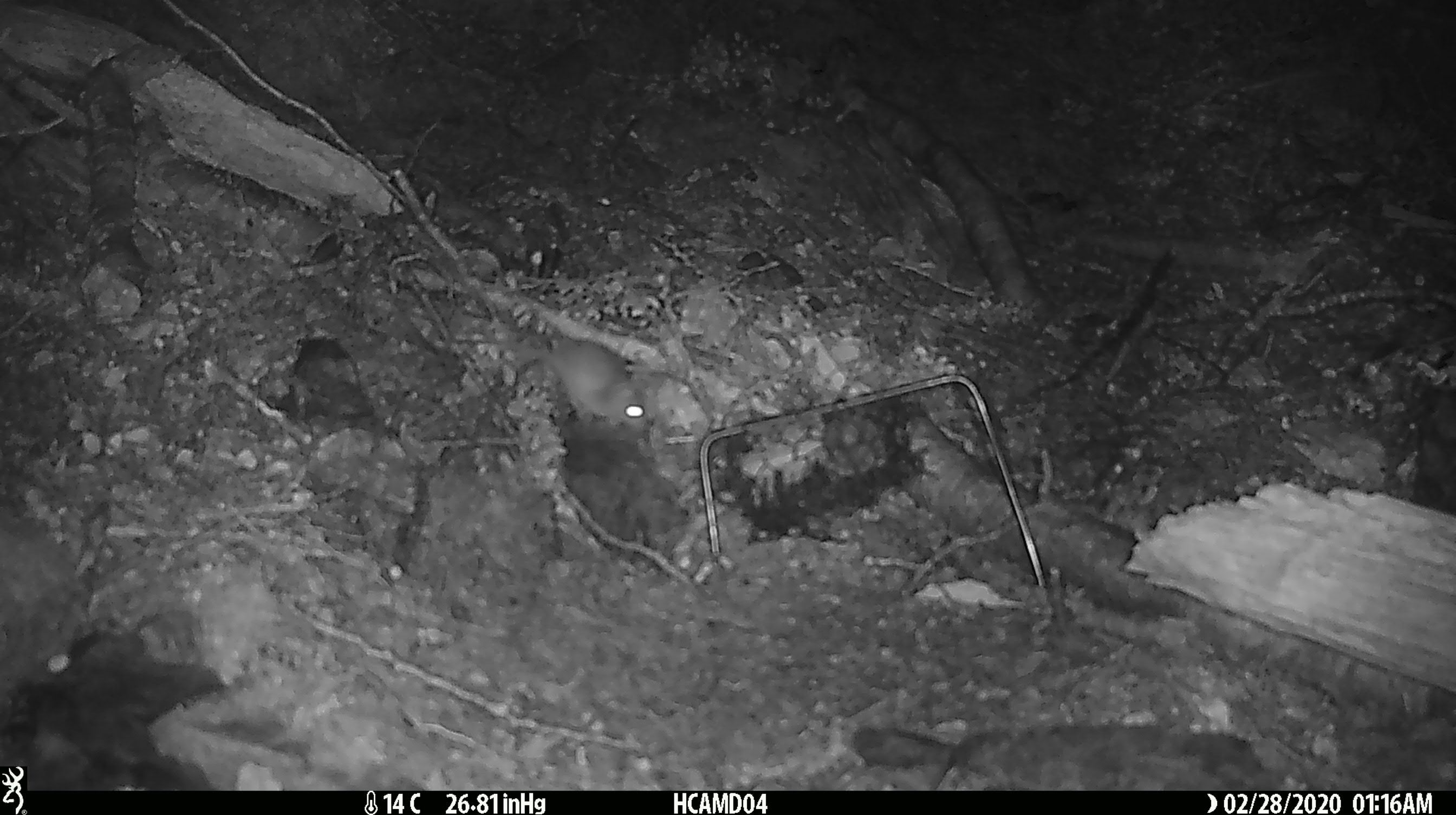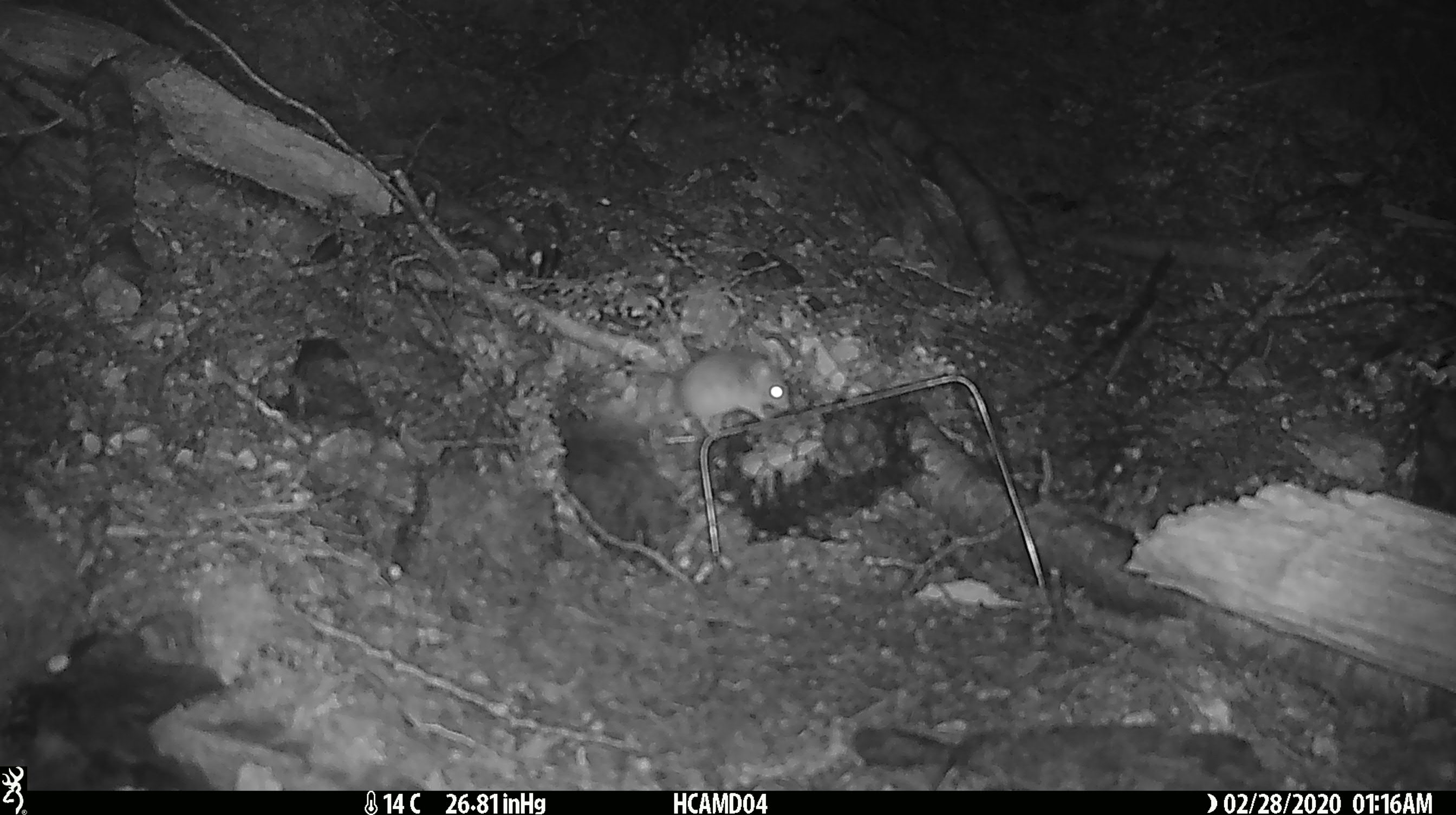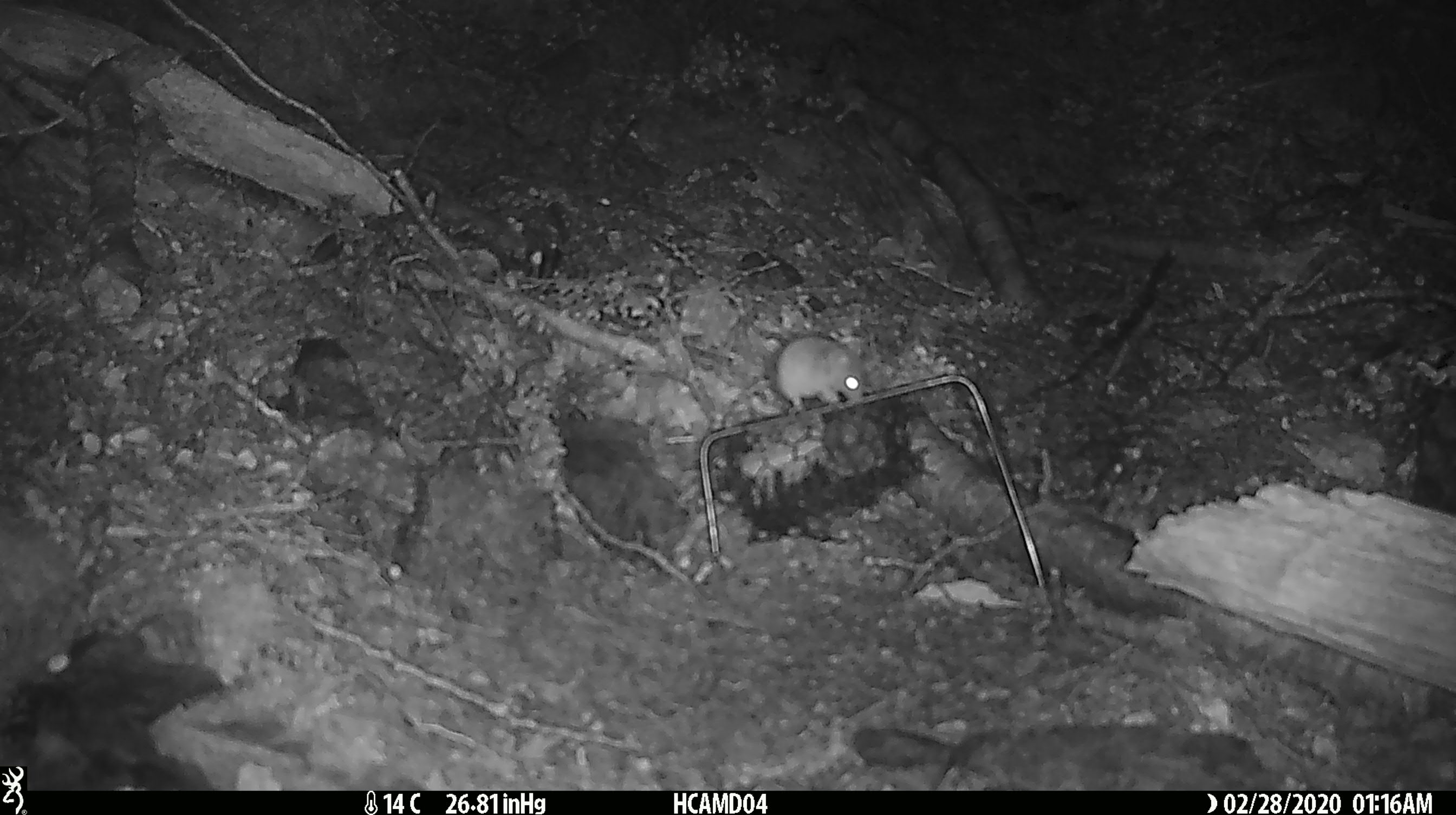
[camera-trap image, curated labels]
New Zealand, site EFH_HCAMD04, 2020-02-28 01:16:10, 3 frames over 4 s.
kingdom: Animalia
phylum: Chordata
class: Mammalia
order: Rodentia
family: Muridae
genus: Mus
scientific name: Mus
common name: mouse